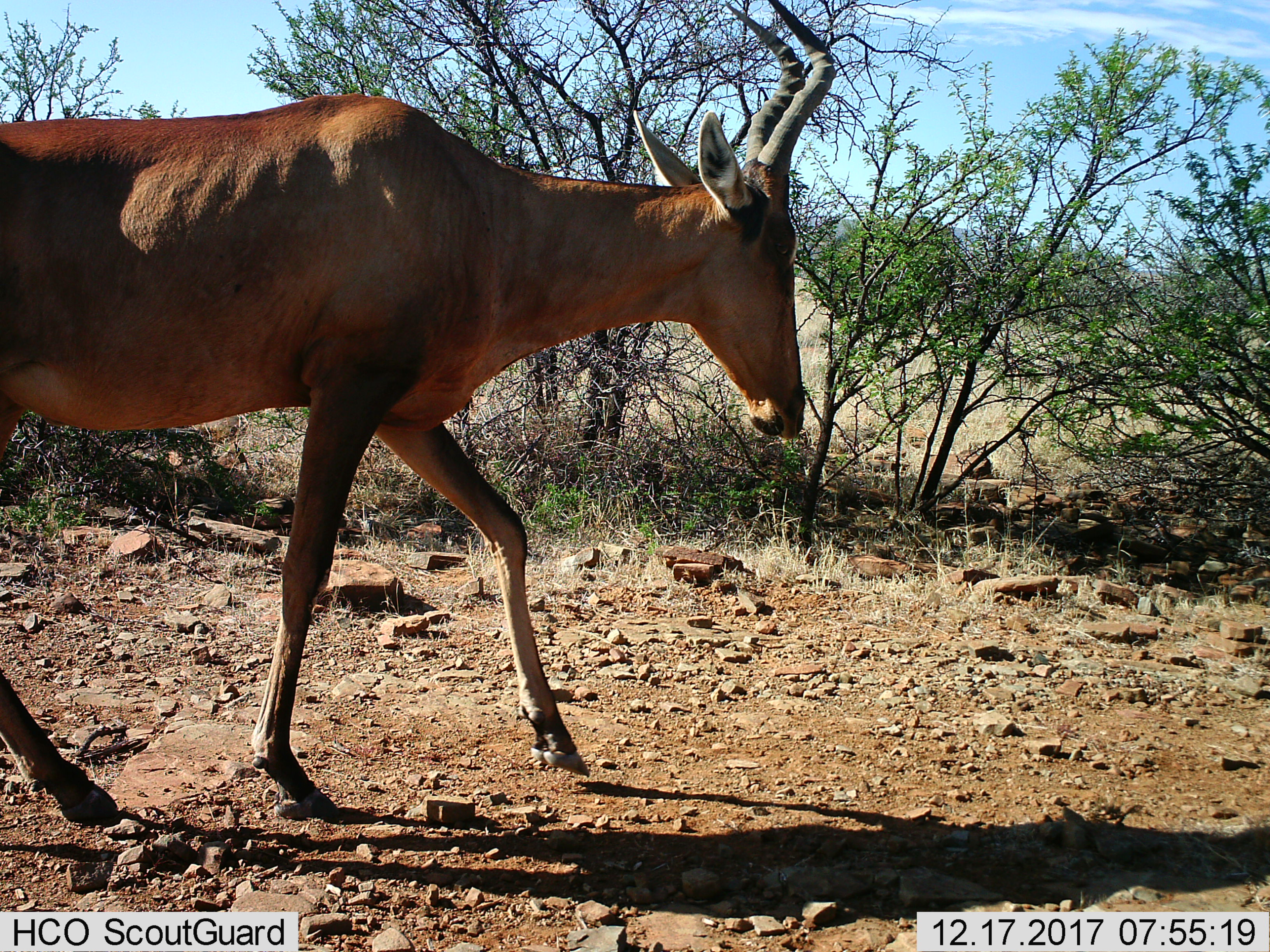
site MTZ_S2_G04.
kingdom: Animalia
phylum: Chordata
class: Mammalia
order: Artiodactyla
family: Bovidae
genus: Alcelaphus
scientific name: Alcelaphus buselaphus caama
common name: red hartebeest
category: hartebeestred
Hartebeestred (red hartebeest) (Alcelaphus buselaphus caama), count 1. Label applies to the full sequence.